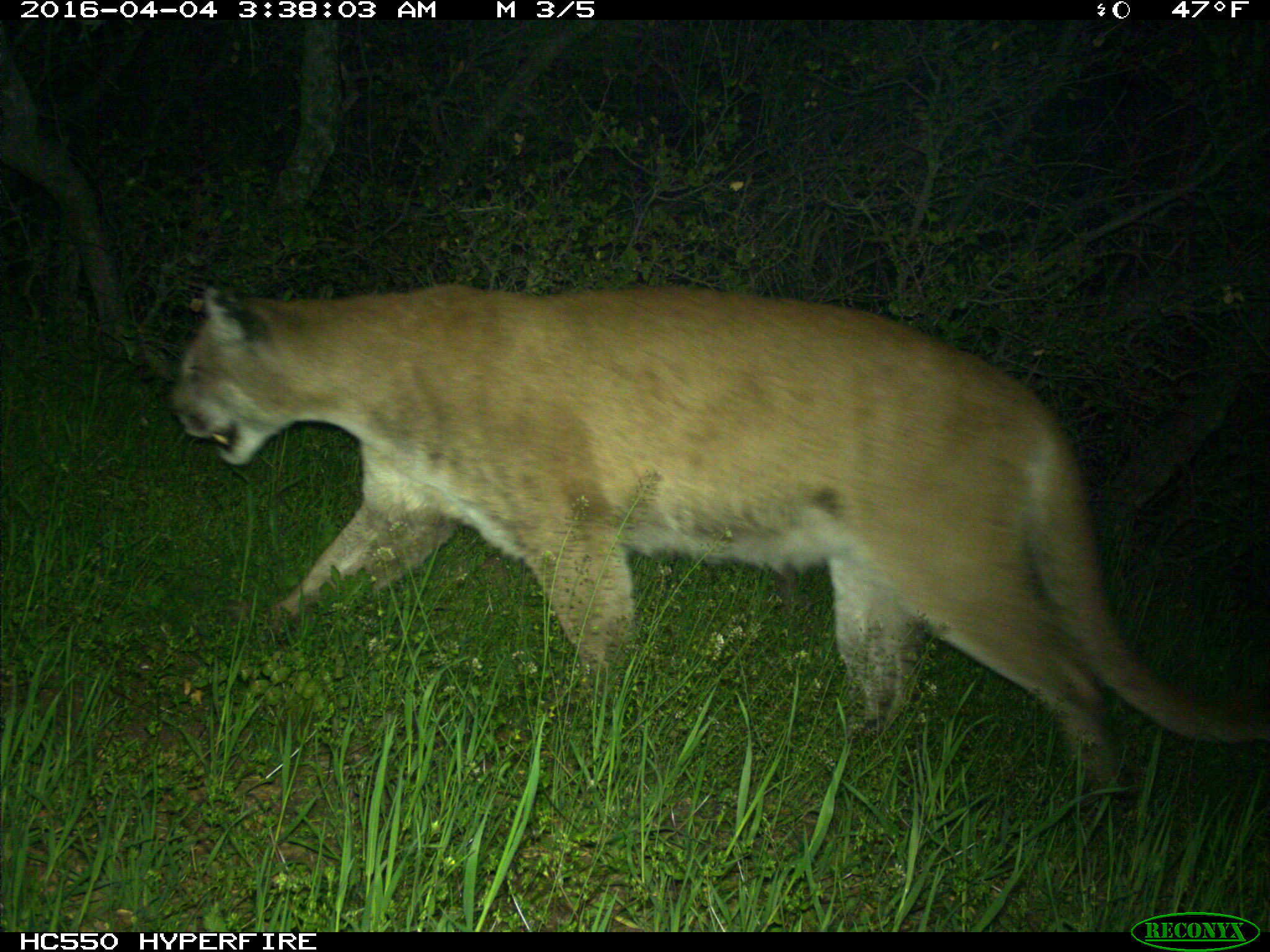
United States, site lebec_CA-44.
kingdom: Animalia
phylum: Chordata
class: Mammalia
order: Carnivora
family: Felidae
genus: Puma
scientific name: Puma concolor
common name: mountain lion